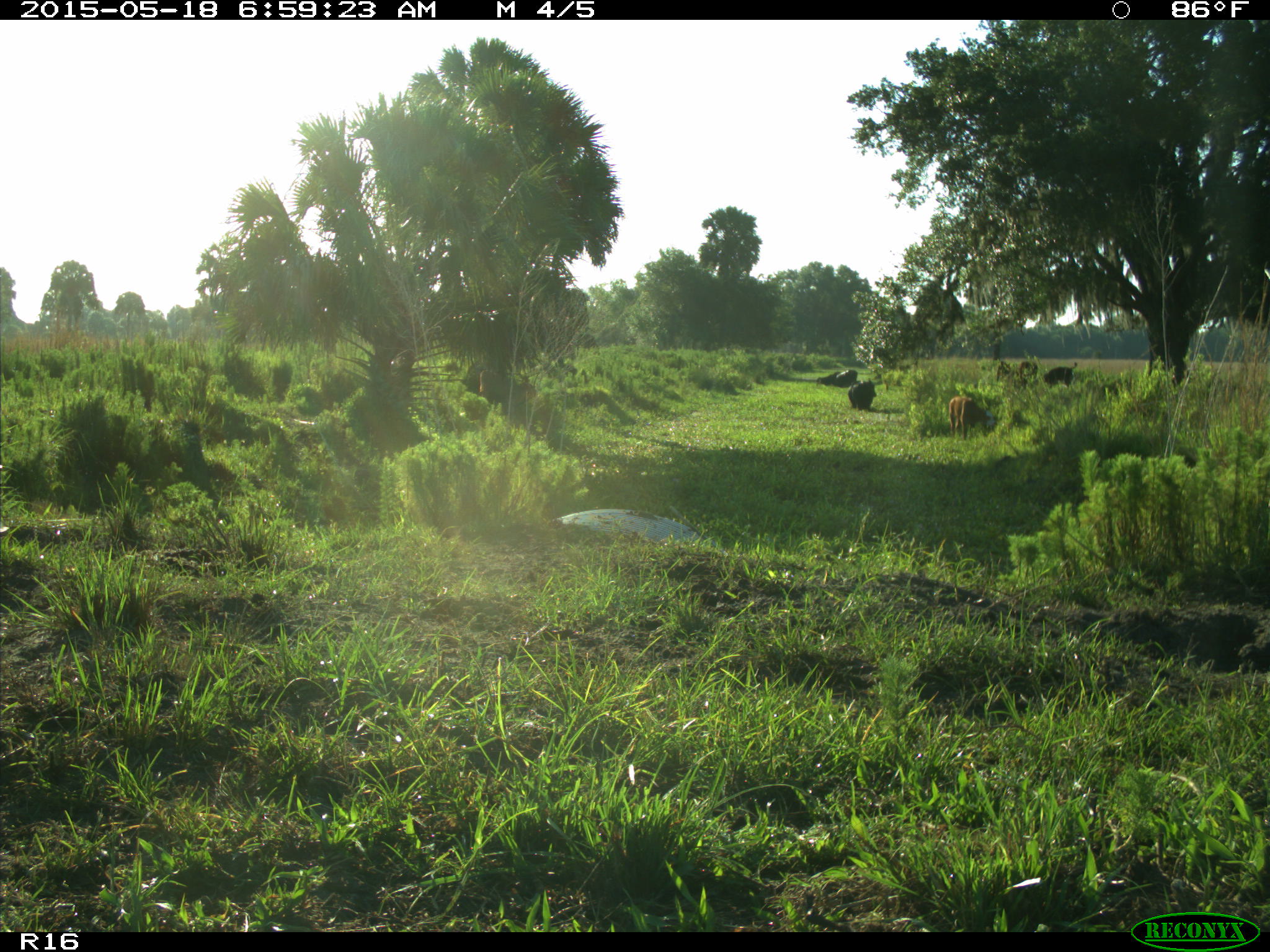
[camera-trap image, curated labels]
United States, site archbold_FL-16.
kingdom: Animalia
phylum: Chordata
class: Mammalia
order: Artiodactyla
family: Bovidae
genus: Bos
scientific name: Bos taurus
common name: domestic cow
Bos taurus (domestic cow).